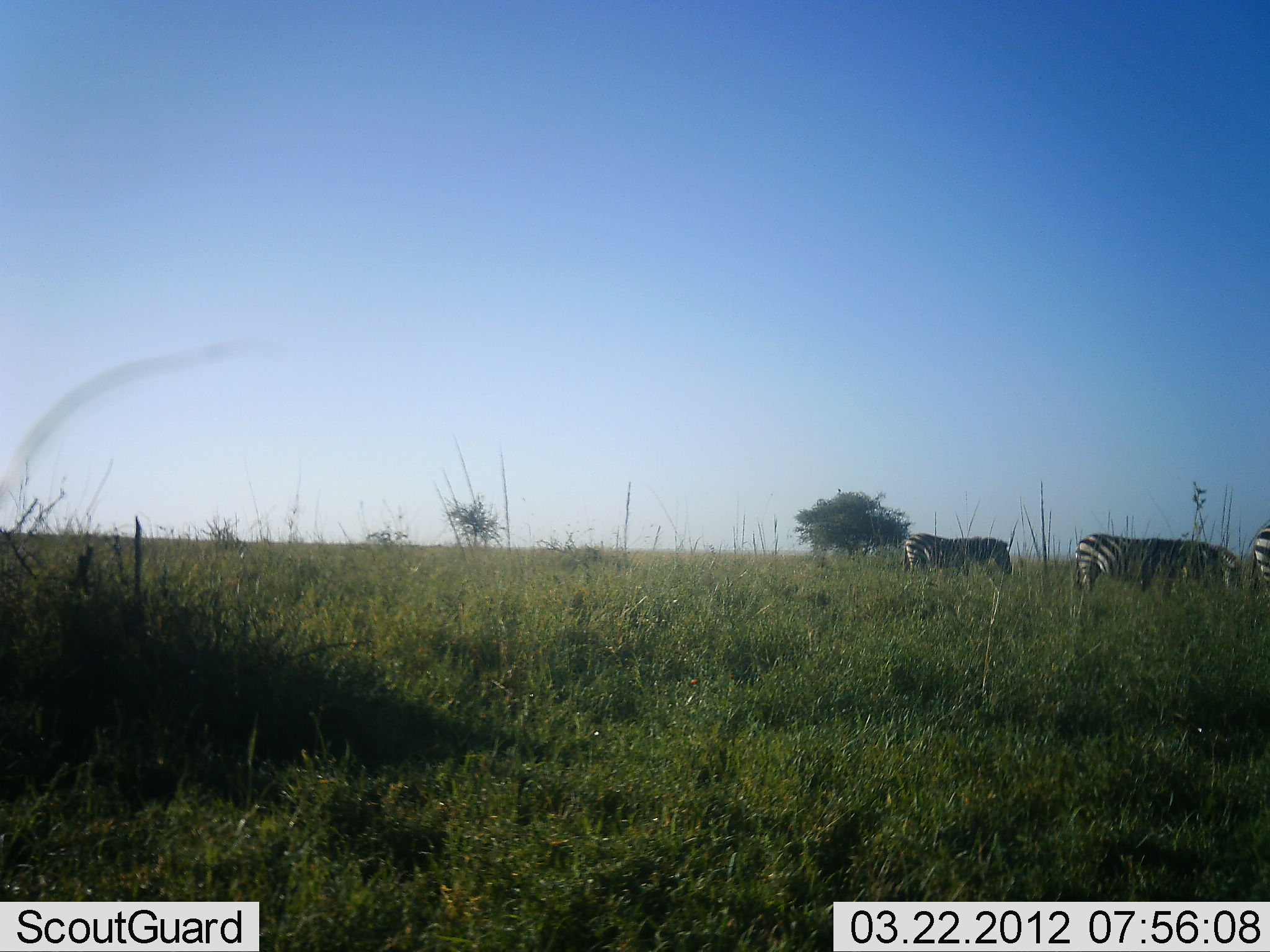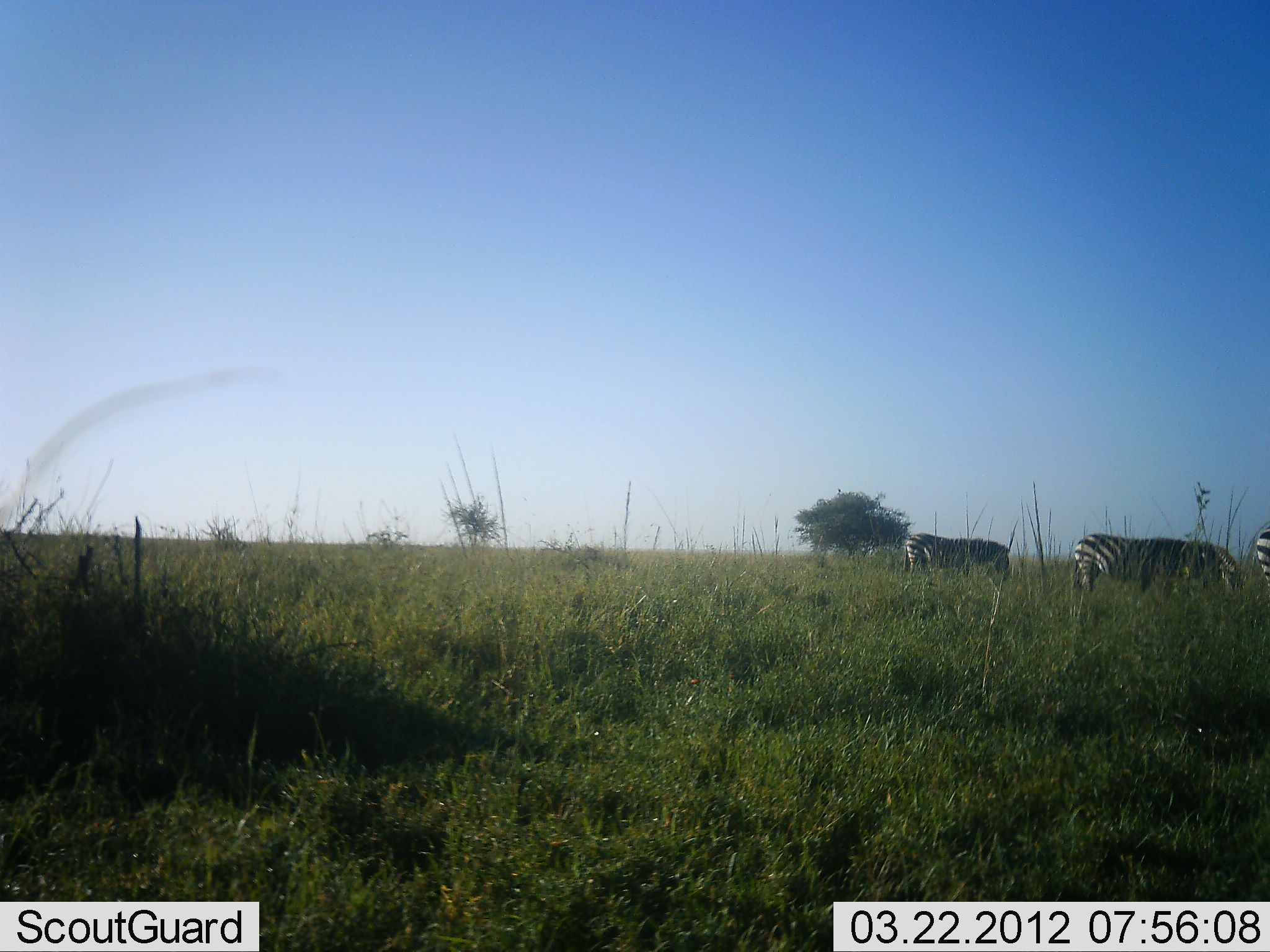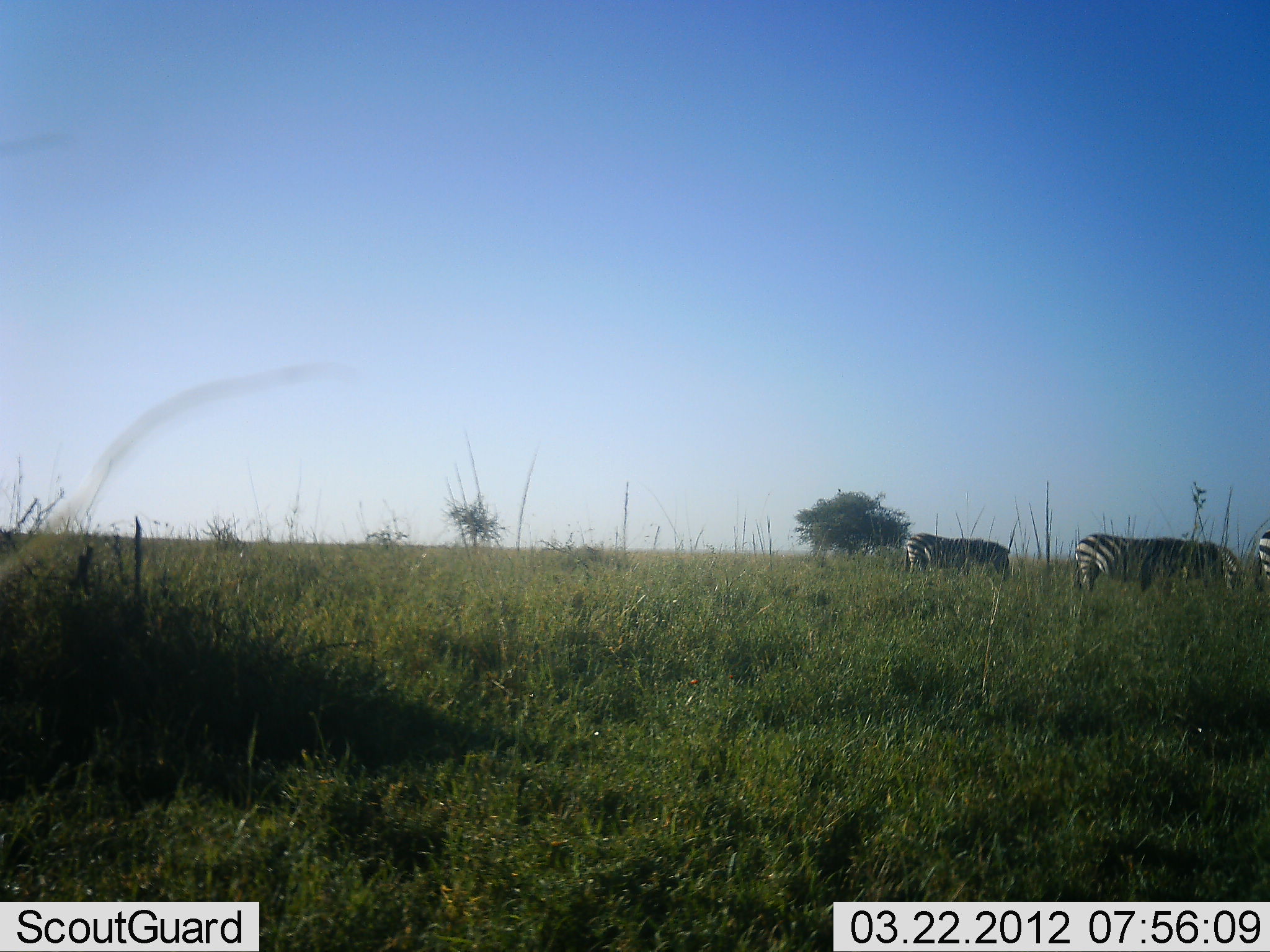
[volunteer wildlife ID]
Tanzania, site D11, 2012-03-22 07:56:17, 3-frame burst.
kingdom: Animalia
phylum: Chordata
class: Mammalia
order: Perissodactyla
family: Equidae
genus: Equus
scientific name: Equus quagga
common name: plains zebra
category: zebra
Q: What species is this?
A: Zebra (plains zebra) (Equus quagga).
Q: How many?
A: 3.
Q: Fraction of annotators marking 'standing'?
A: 38%.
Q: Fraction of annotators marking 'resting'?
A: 0%.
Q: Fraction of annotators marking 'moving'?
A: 8%.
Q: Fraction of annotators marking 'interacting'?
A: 0%.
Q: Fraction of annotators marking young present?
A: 0%.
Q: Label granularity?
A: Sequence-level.